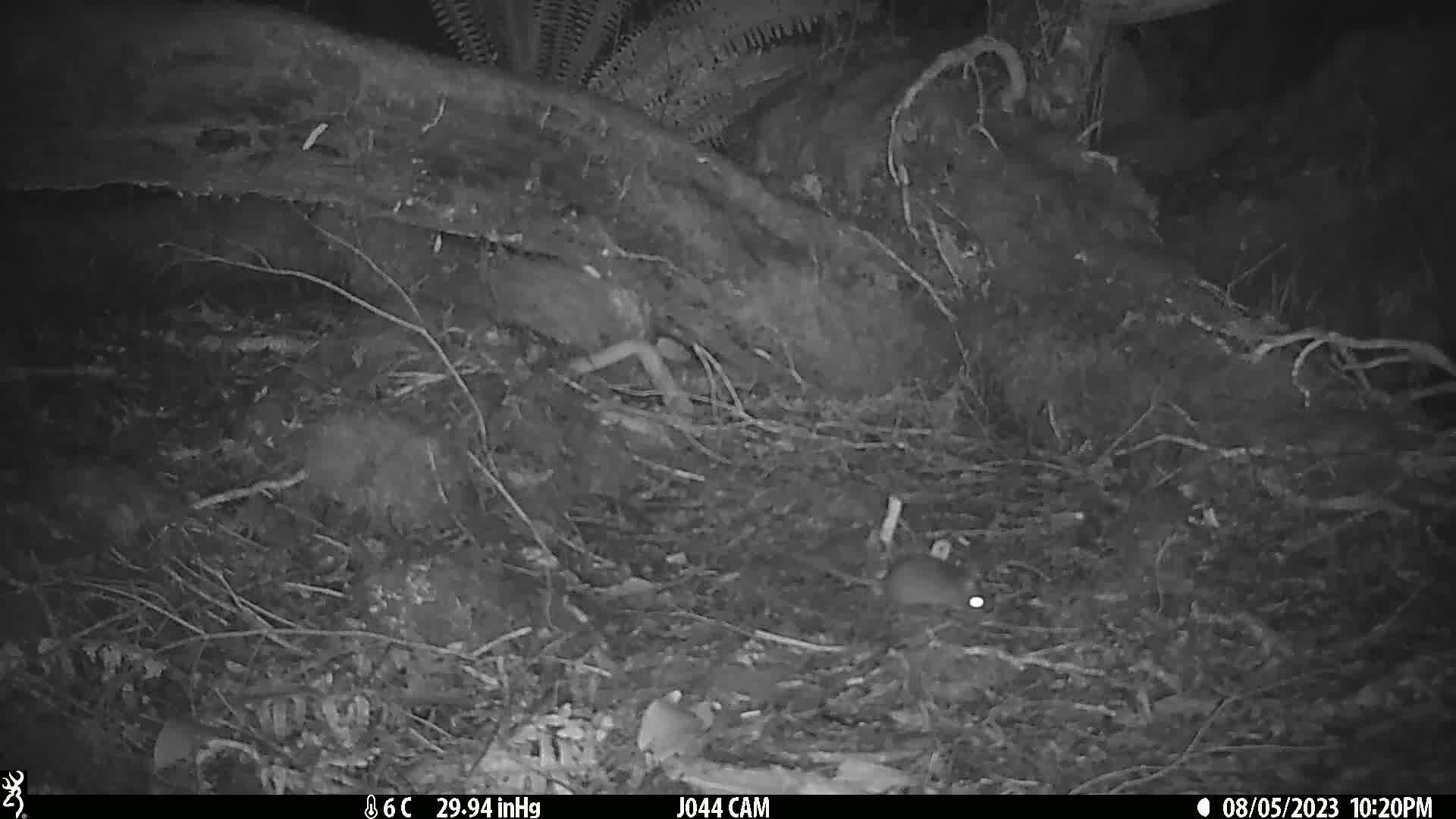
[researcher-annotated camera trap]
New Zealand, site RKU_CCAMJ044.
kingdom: Animalia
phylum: Chordata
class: Mammalia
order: Rodentia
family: Muridae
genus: Rattus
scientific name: Rattus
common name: rat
Rat (Rattus).